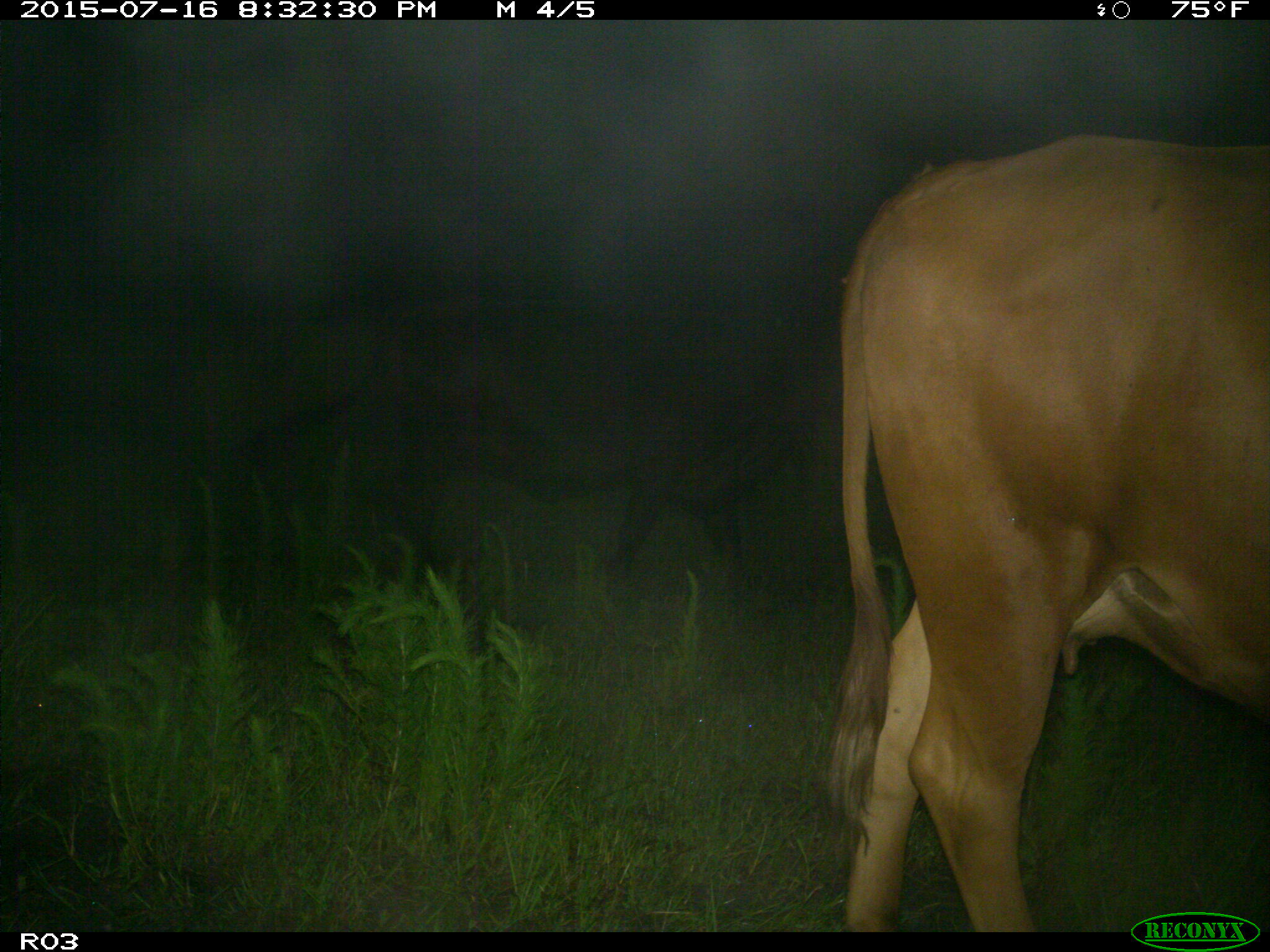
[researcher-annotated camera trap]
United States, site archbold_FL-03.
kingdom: Animalia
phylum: Chordata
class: Mammalia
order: Artiodactyla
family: Bovidae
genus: Bos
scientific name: Bos taurus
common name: domestic cow